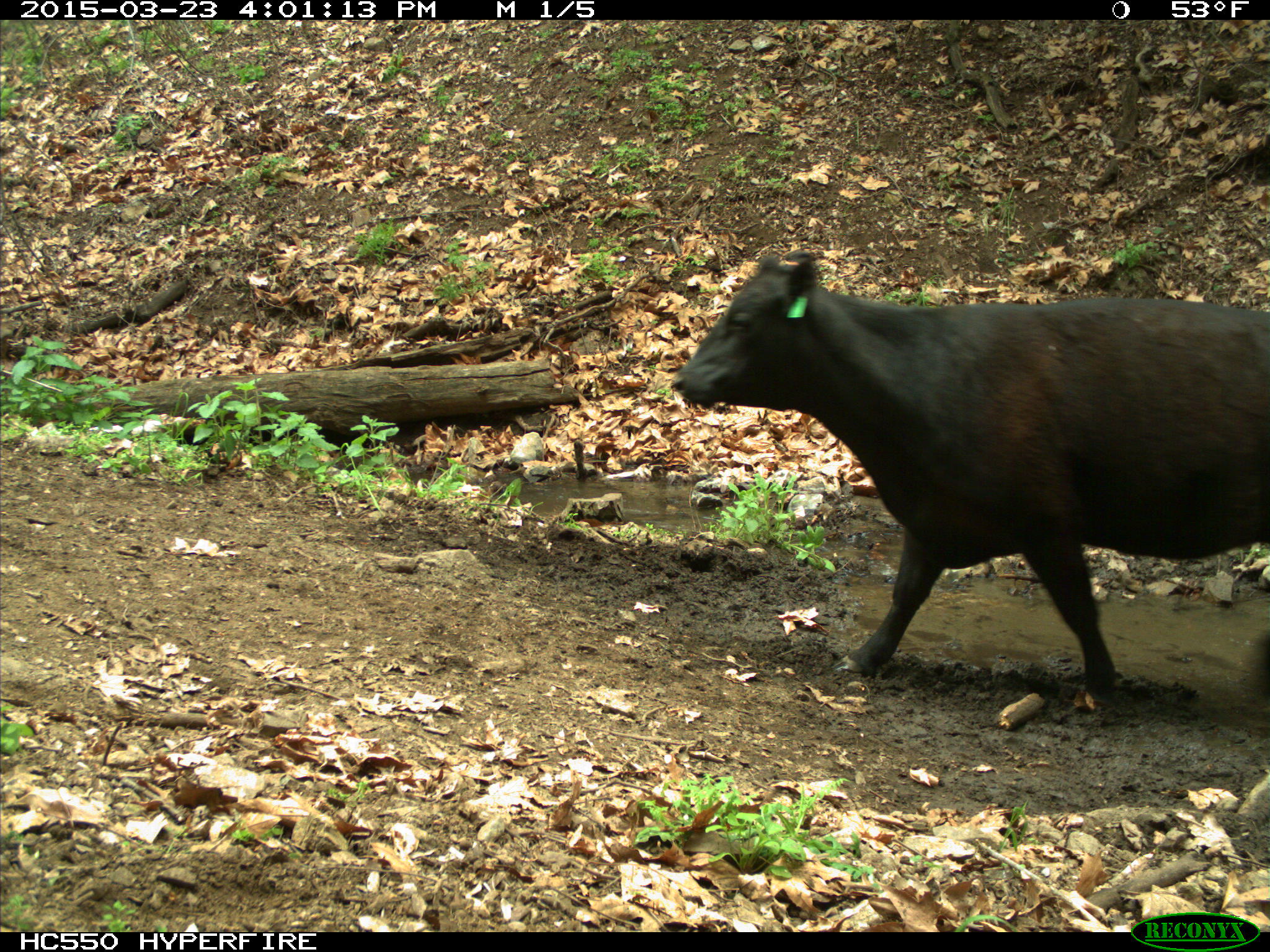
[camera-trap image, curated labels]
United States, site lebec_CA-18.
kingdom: Animalia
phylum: Chordata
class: Mammalia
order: Artiodactyla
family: Bovidae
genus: Bos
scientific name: Bos taurus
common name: domestic cow